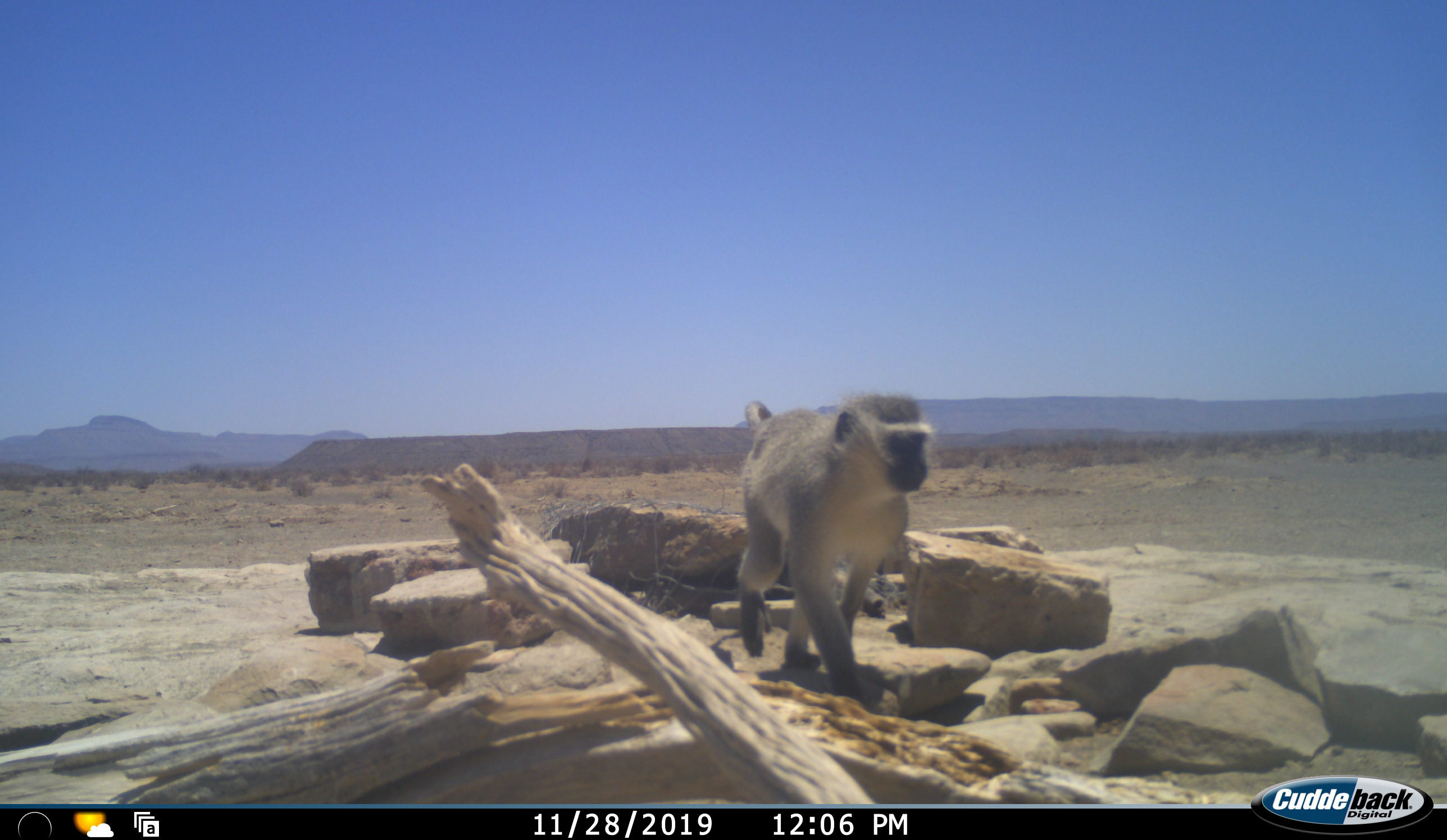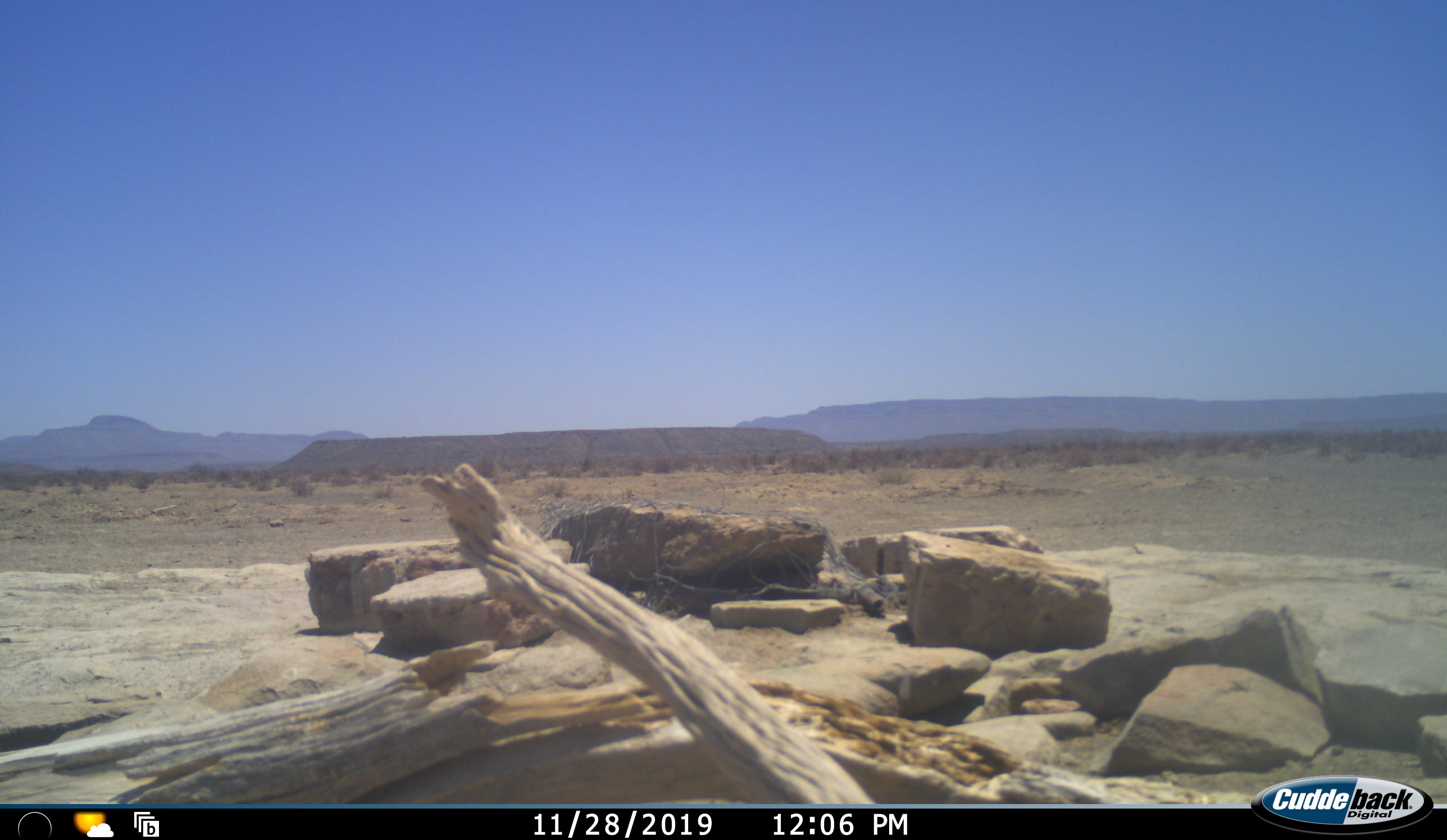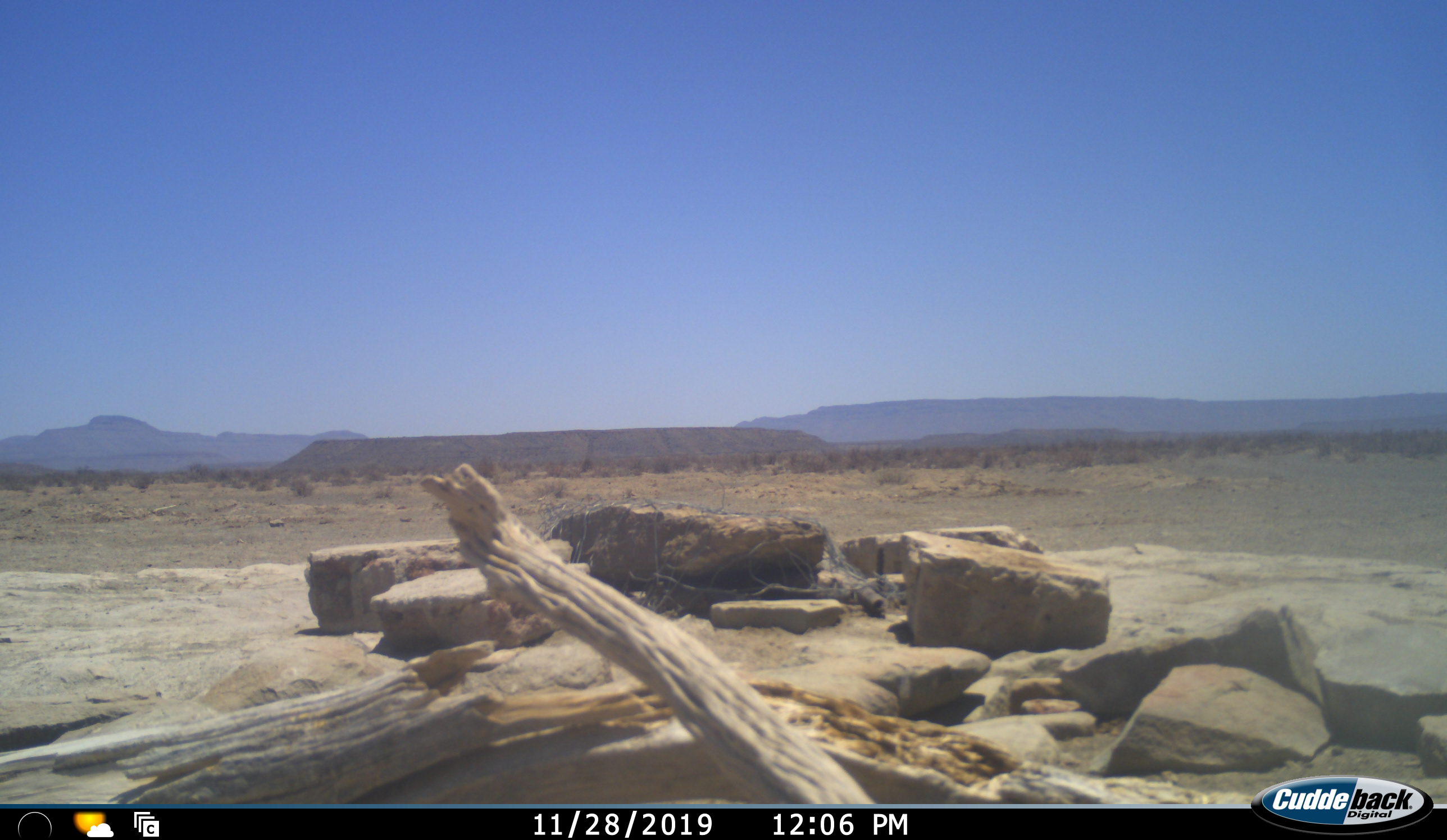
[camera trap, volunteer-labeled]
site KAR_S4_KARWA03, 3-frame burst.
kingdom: Animalia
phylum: Chordata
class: Mammalia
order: Primates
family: Cercopithecidae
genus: Chlorocebus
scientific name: Chlorocebus pygerythrus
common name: vervet monkey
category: monkeyvervet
Monkeyvervet (vervet monkey) (Chlorocebus pygerythrus), count 1. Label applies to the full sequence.